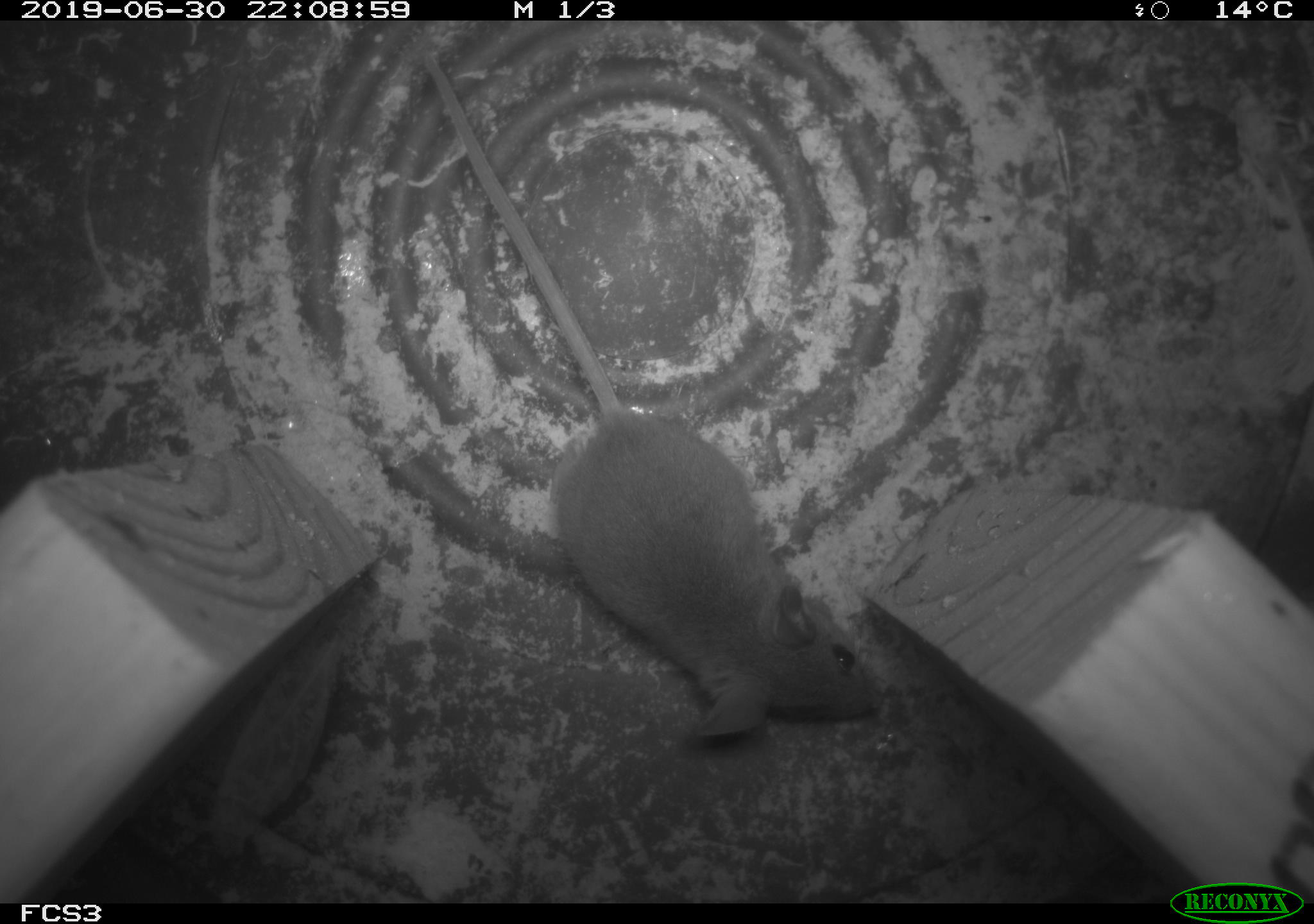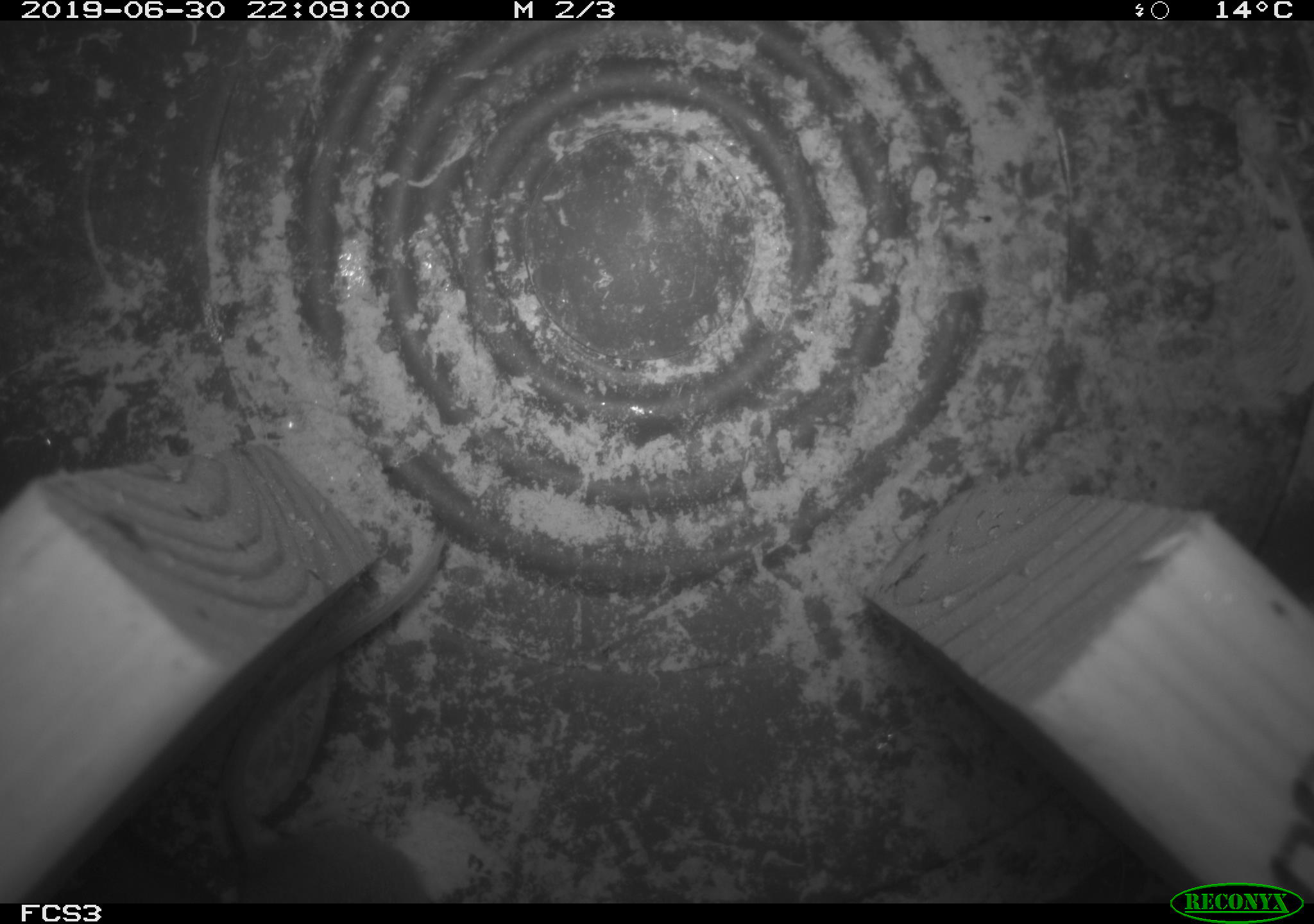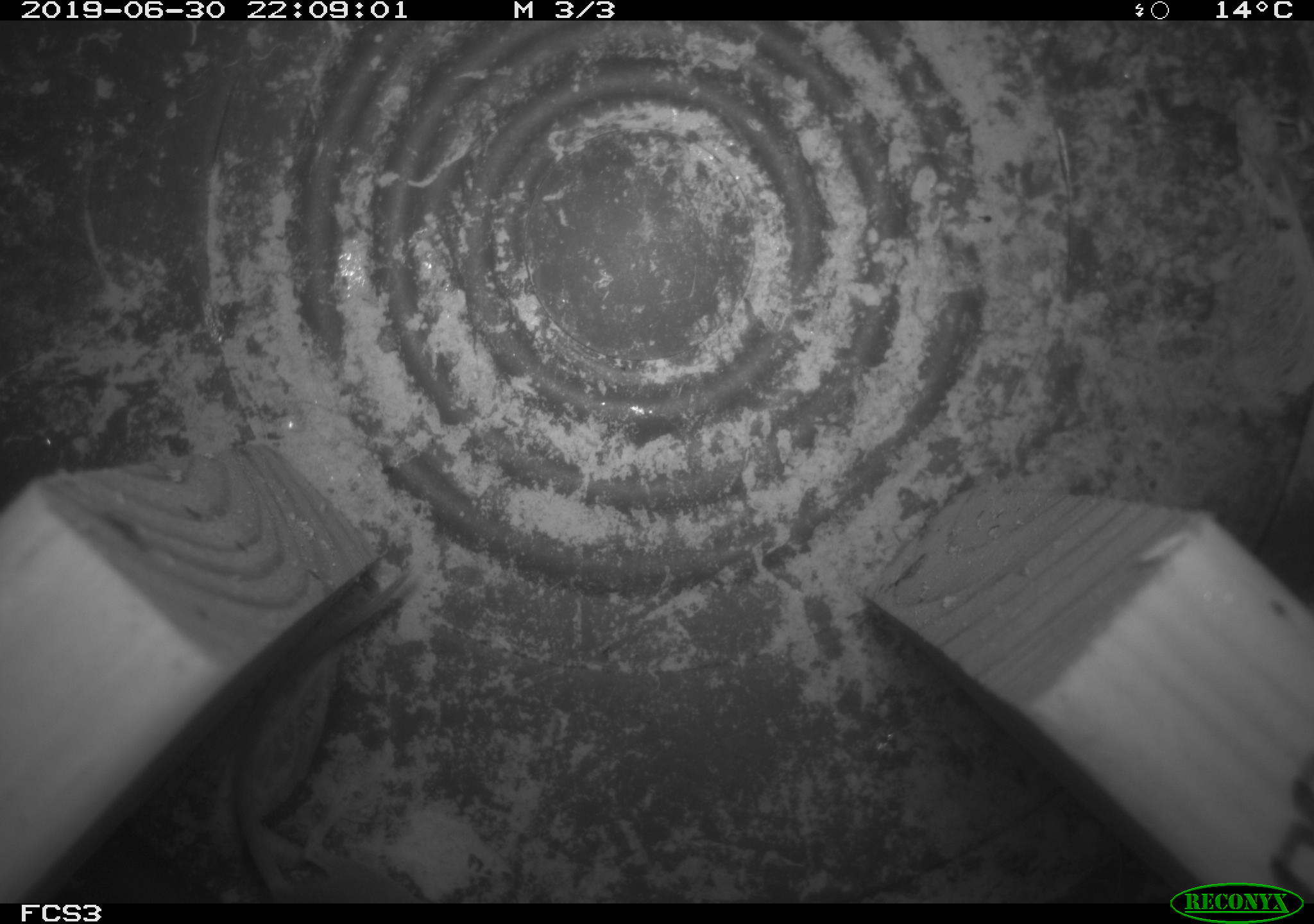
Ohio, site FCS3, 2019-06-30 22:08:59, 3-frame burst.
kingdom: Animalia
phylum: Chordata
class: Mammalia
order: Rodentia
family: Cricetidae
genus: Peromyscus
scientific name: Peromyscus leucopus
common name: white-footed mouse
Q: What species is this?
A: White-footed mouse (Peromyscus leucopus).